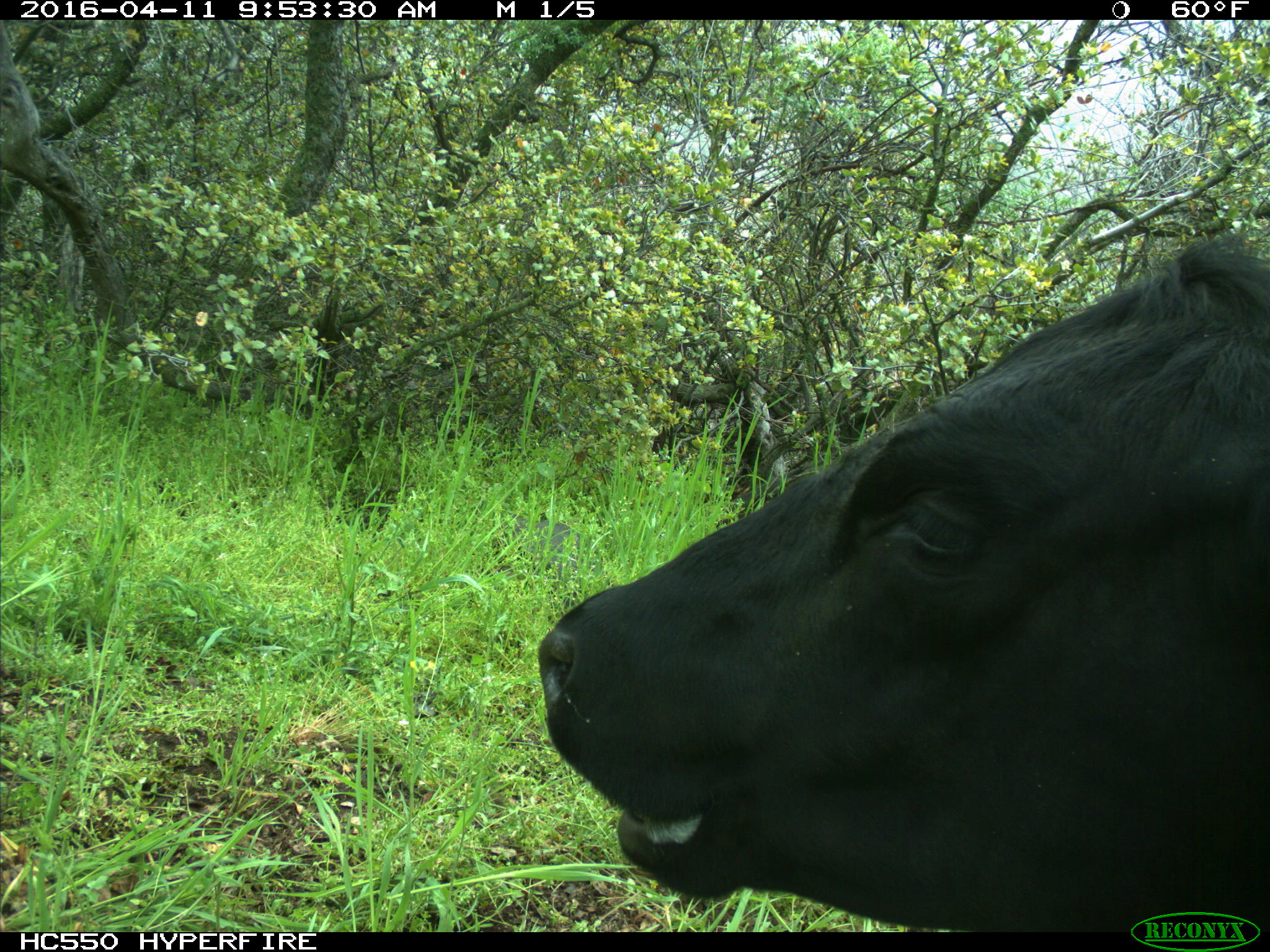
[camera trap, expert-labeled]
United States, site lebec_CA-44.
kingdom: Animalia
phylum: Chordata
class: Mammalia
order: Artiodactyla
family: Bovidae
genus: Bos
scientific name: Bos taurus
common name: domestic cow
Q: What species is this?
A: Bos taurus (domestic cow).